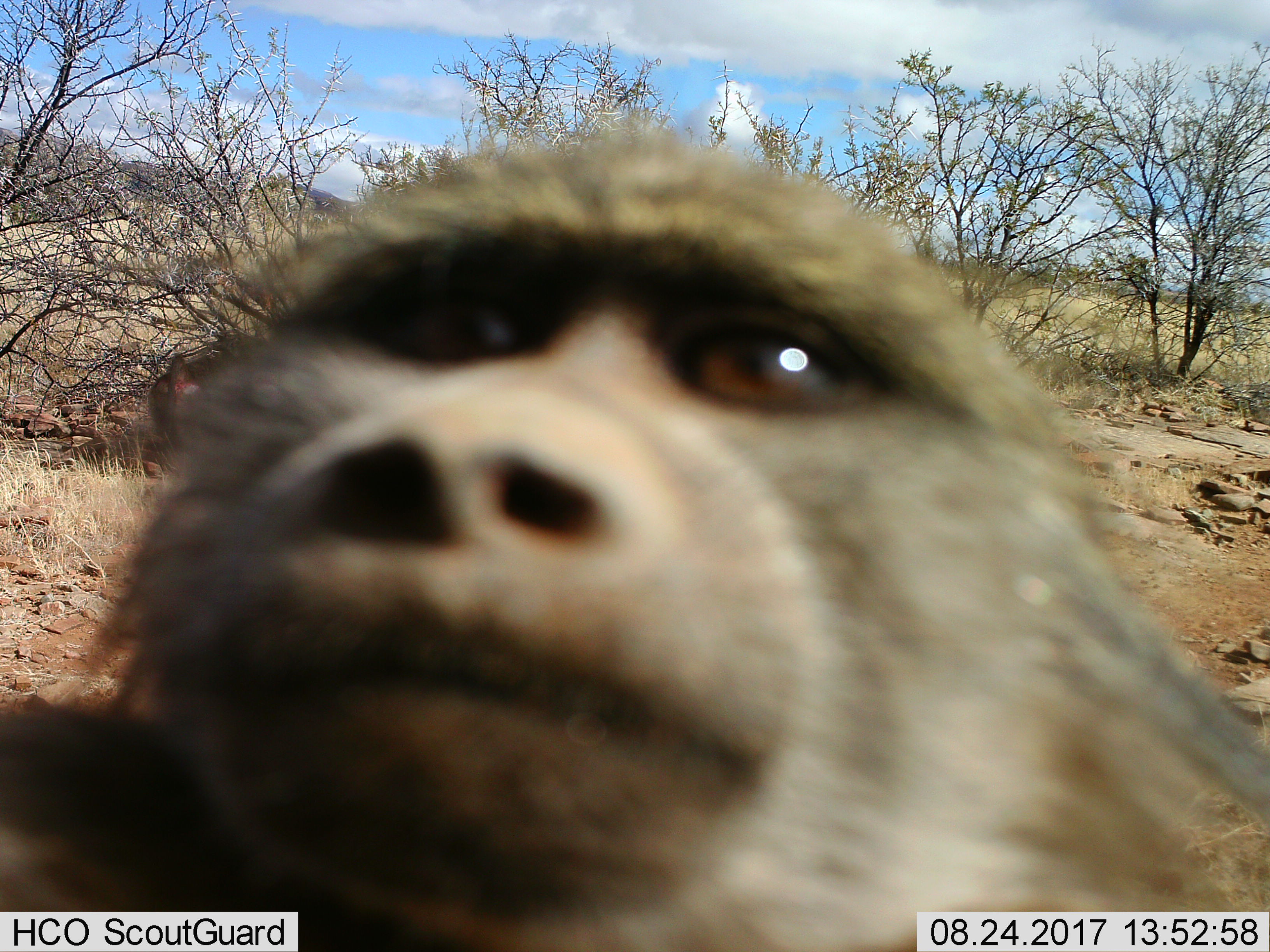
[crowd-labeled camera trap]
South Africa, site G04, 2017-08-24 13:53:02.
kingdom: Animalia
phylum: Chordata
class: Mammalia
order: Primates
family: Cercopithecidae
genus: Papio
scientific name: Papio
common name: baboon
Baboon (Papio), count 1. Behavior (volunteer vote fractions): standing 29%, resting 0%, moving 43%, interacting 29%. Young present (vote fraction): 14%. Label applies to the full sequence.